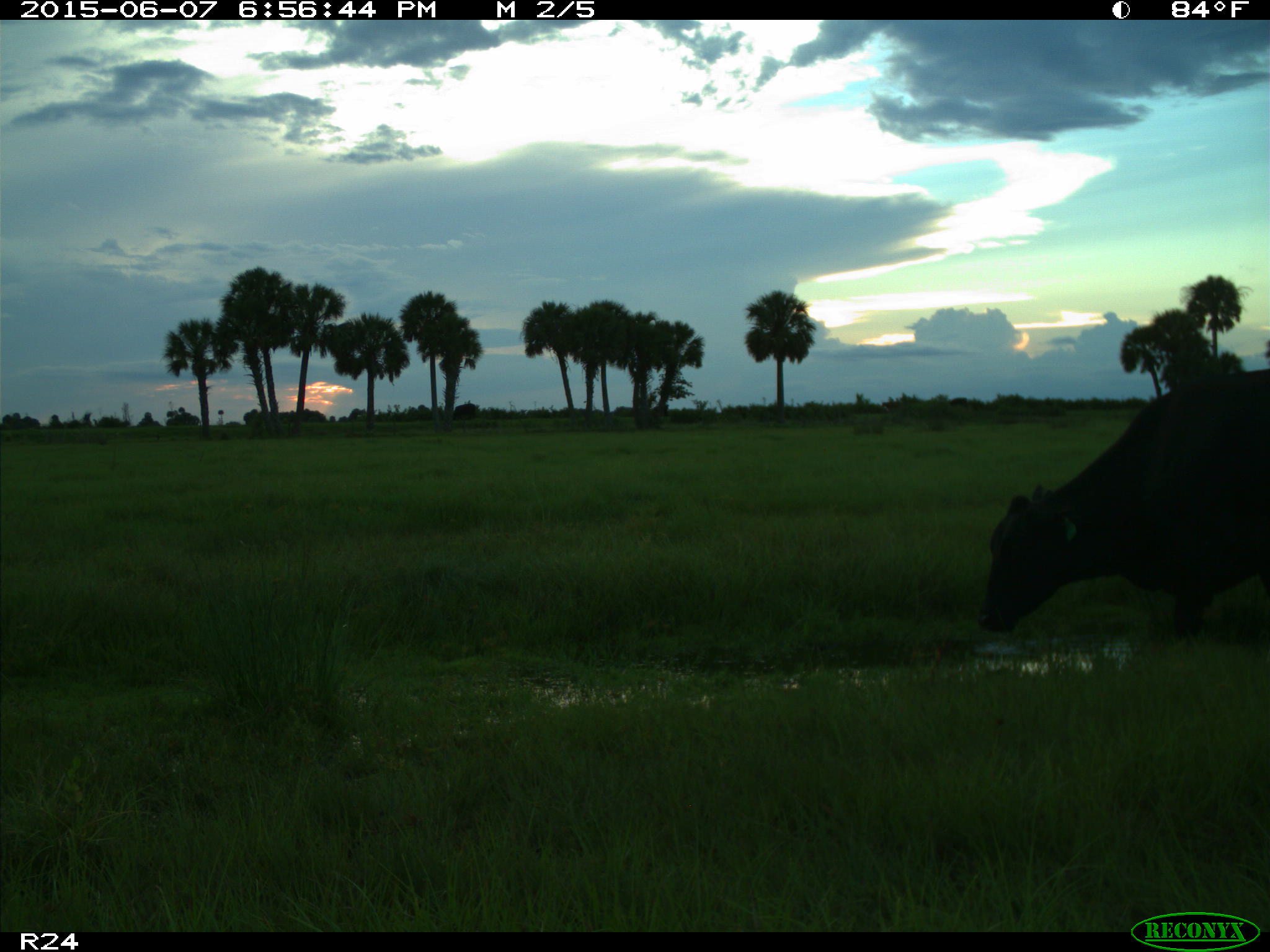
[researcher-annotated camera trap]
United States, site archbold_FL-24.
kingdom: Animalia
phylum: Chordata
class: Mammalia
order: Artiodactyla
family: Bovidae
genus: Bos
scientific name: Bos taurus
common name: domestic cow